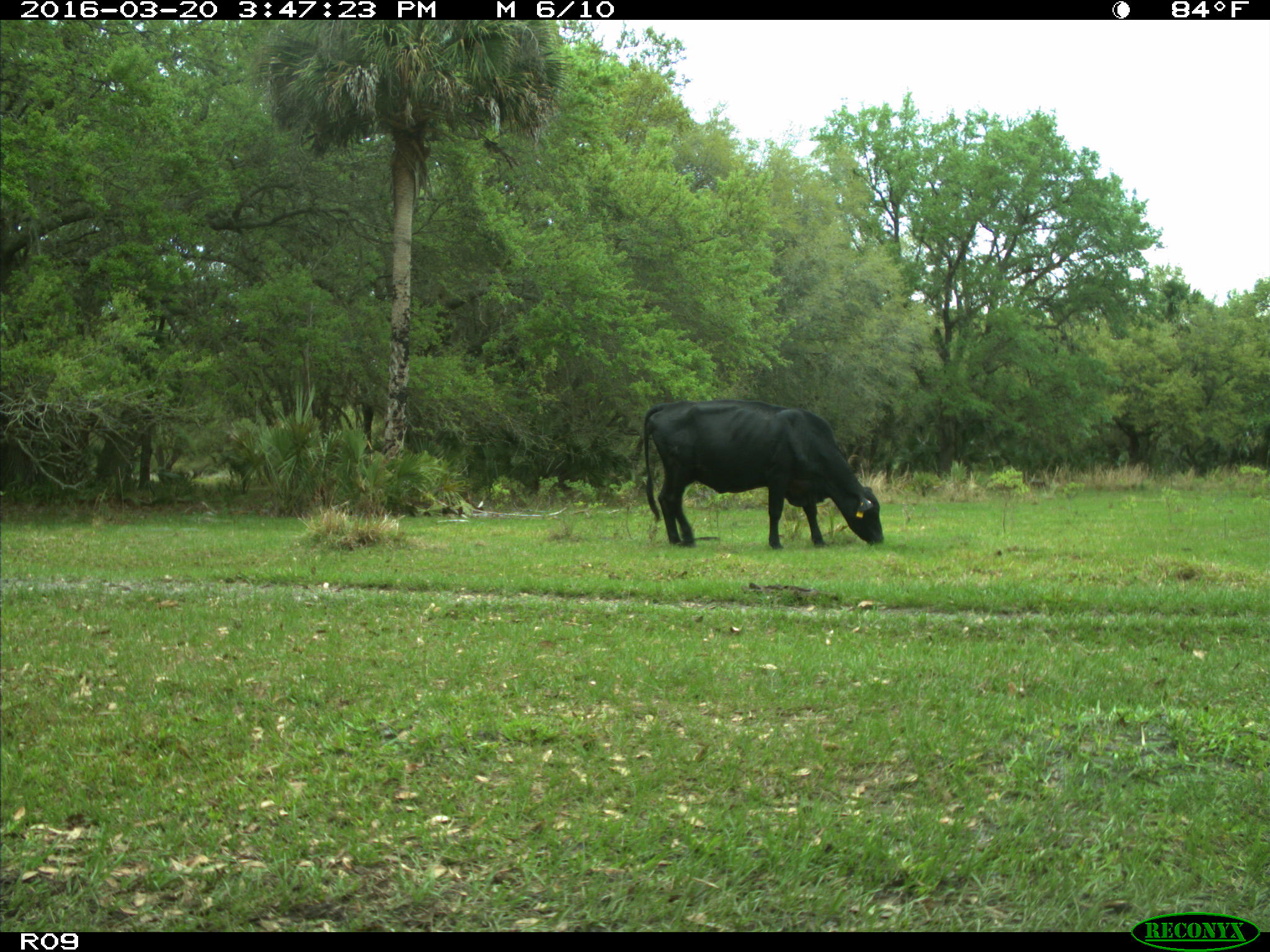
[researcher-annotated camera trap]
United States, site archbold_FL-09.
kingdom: Animalia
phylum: Chordata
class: Mammalia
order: Artiodactyla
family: Bovidae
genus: Bos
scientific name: Bos taurus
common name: domestic cow